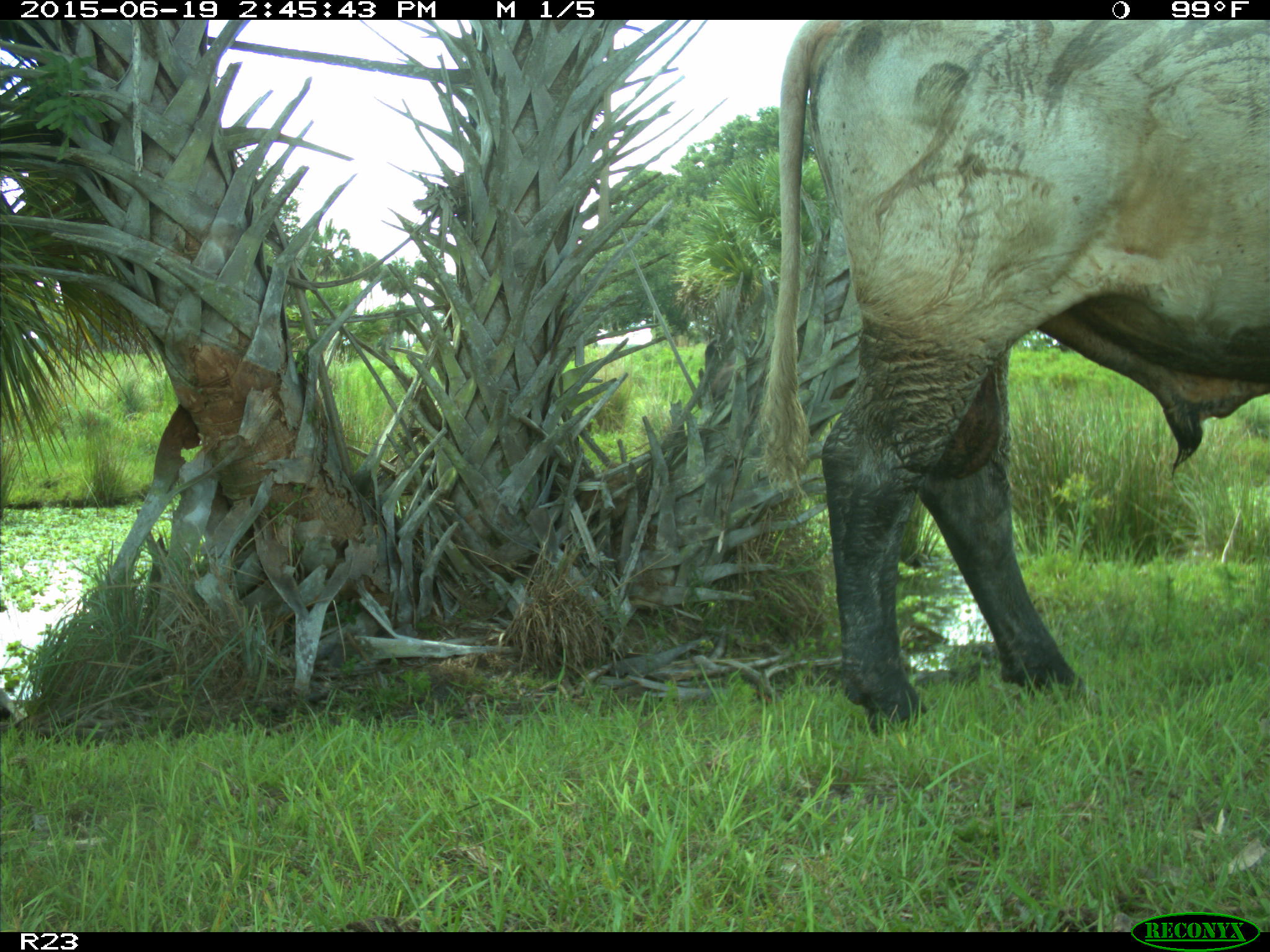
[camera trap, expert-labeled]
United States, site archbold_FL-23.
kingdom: Animalia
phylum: Chordata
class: Mammalia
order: Artiodactyla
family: Bovidae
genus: Bos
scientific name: Bos taurus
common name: domestic cow